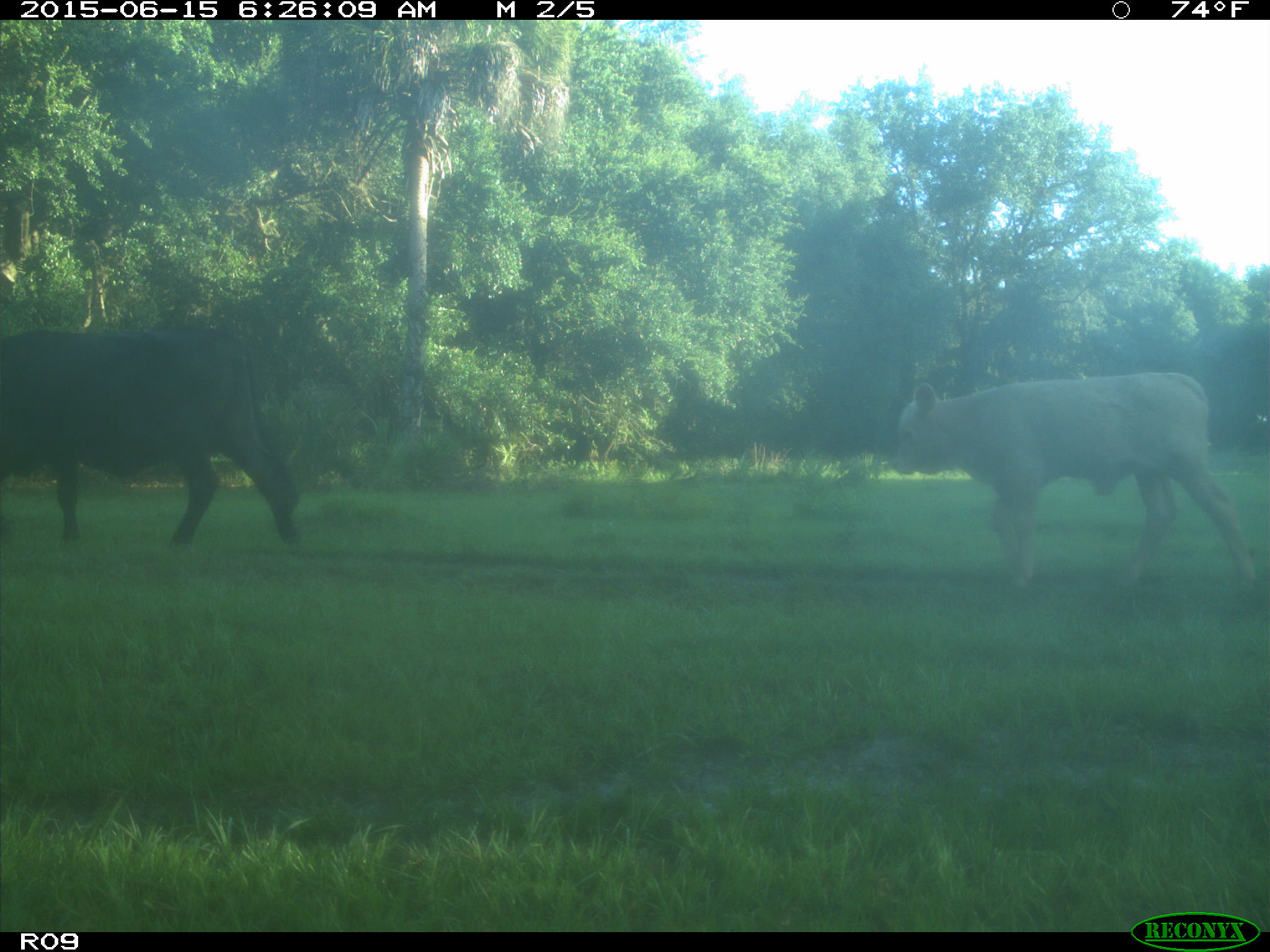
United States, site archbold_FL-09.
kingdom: Animalia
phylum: Chordata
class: Mammalia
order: Artiodactyla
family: Bovidae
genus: Bos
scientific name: Bos taurus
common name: domestic cow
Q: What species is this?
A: Bos taurus (domestic cow).